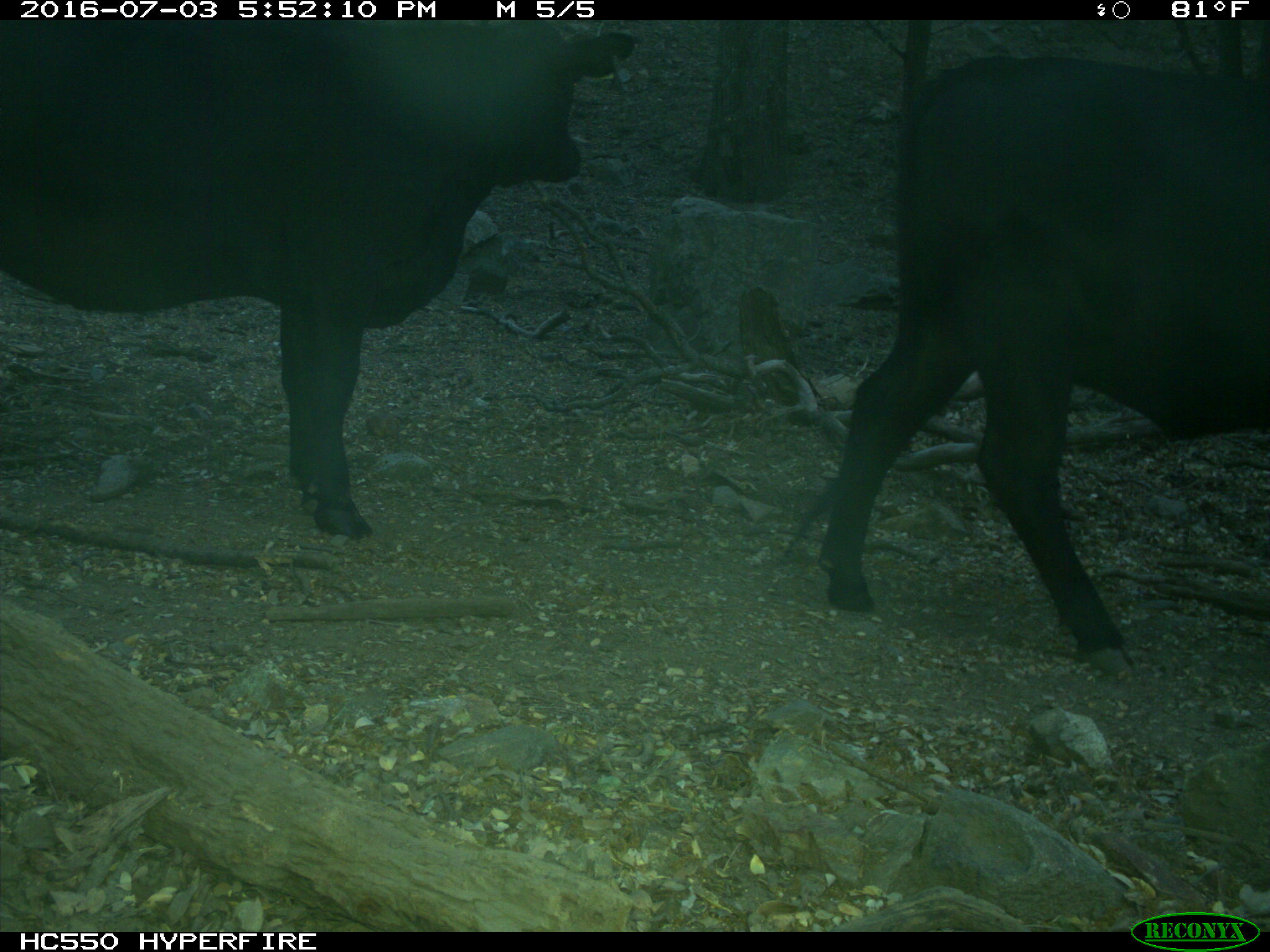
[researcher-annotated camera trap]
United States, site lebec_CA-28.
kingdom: Animalia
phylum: Chordata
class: Mammalia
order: Artiodactyla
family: Bovidae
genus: Bos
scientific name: Bos taurus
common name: domestic cow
Bos taurus (domestic cow).